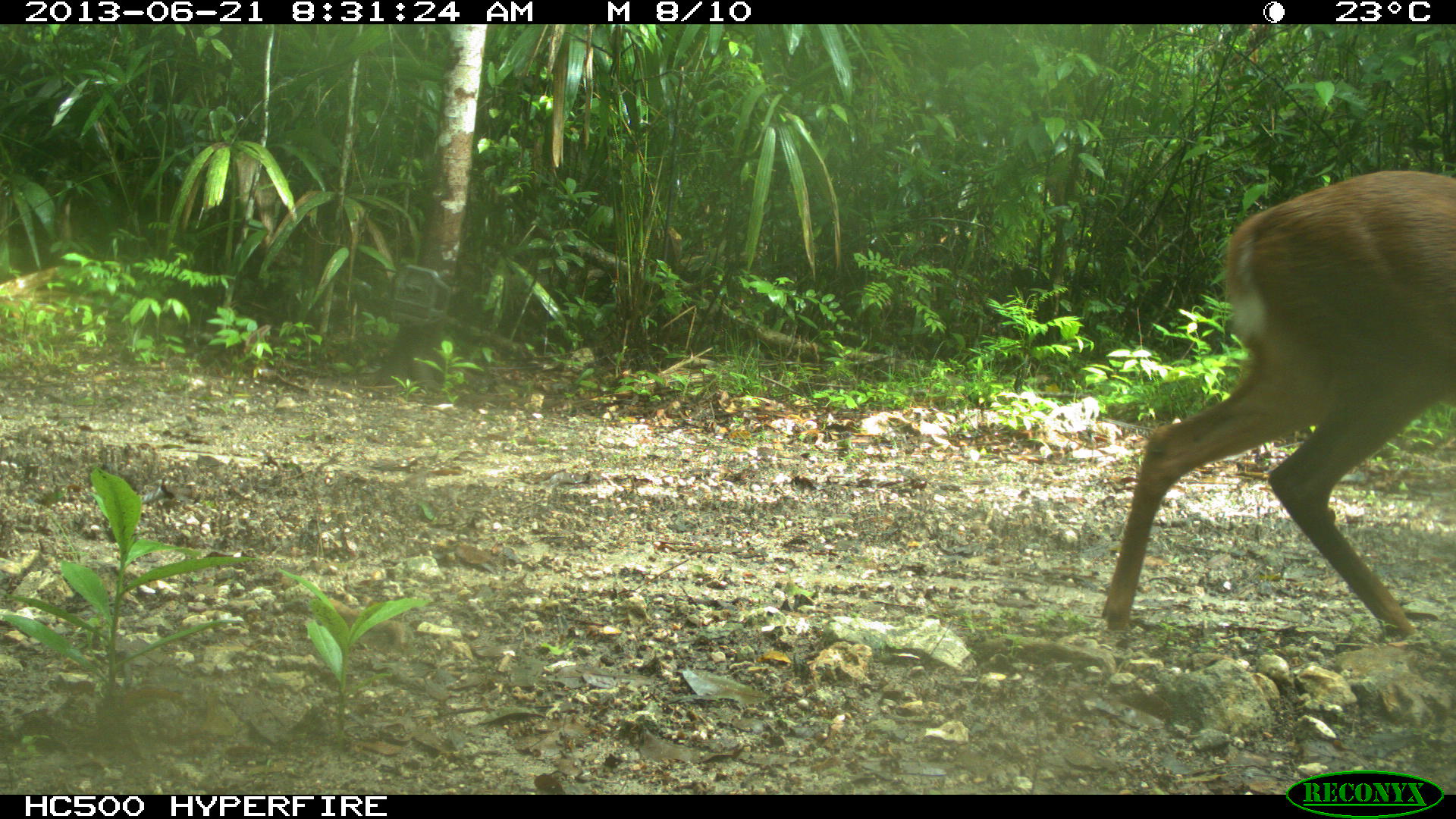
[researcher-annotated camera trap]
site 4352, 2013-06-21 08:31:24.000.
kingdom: Animalia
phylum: Chordata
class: Mammalia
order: Artiodactyla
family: Cervidae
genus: Mazama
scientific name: Mazama temama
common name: central american red brocket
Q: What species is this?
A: Mazama temama (central american red brocket).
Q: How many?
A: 1.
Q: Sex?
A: Male.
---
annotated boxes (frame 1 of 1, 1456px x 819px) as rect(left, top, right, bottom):
mazama temama: rect(1100, 169, 1455, 638)